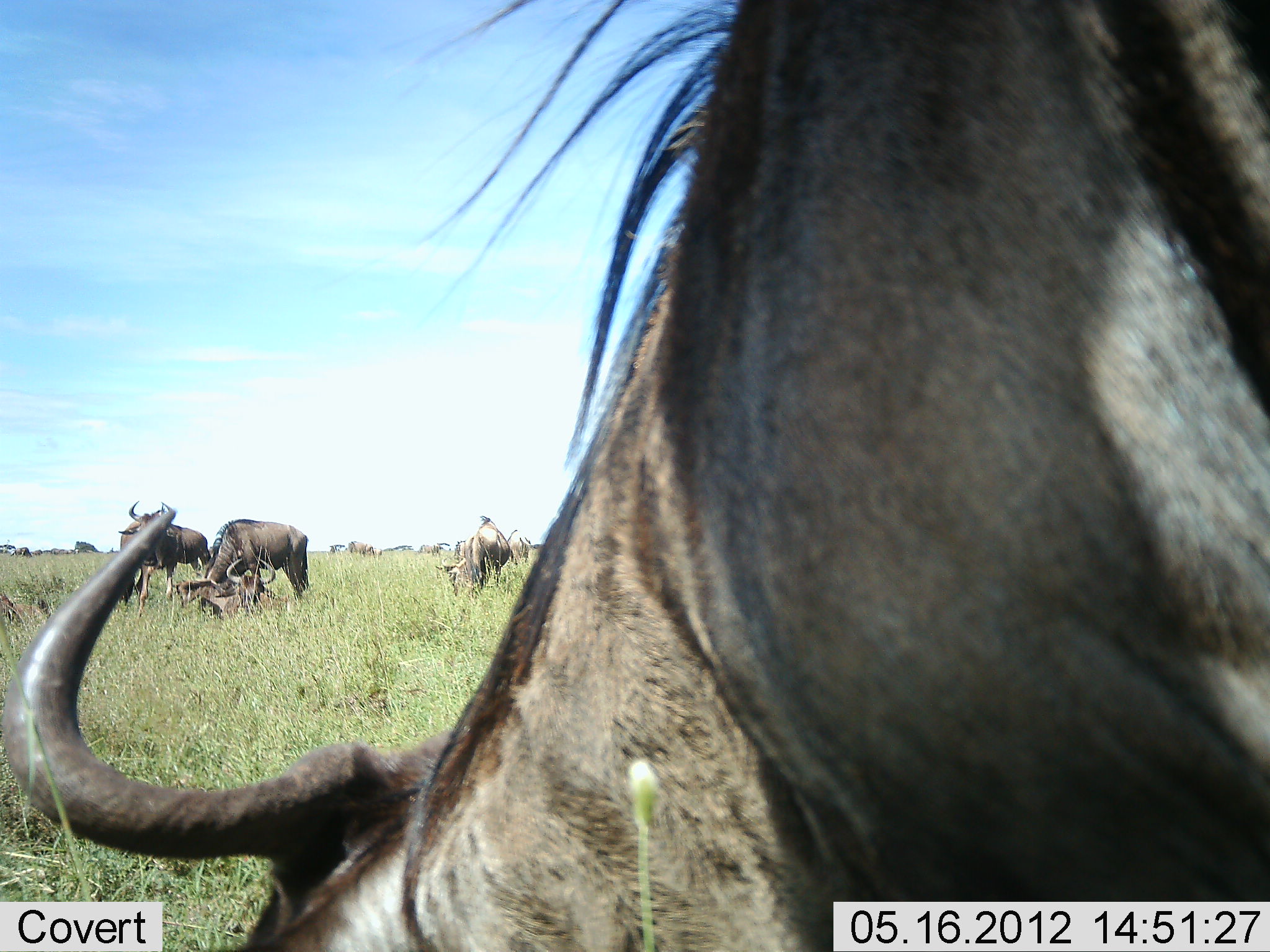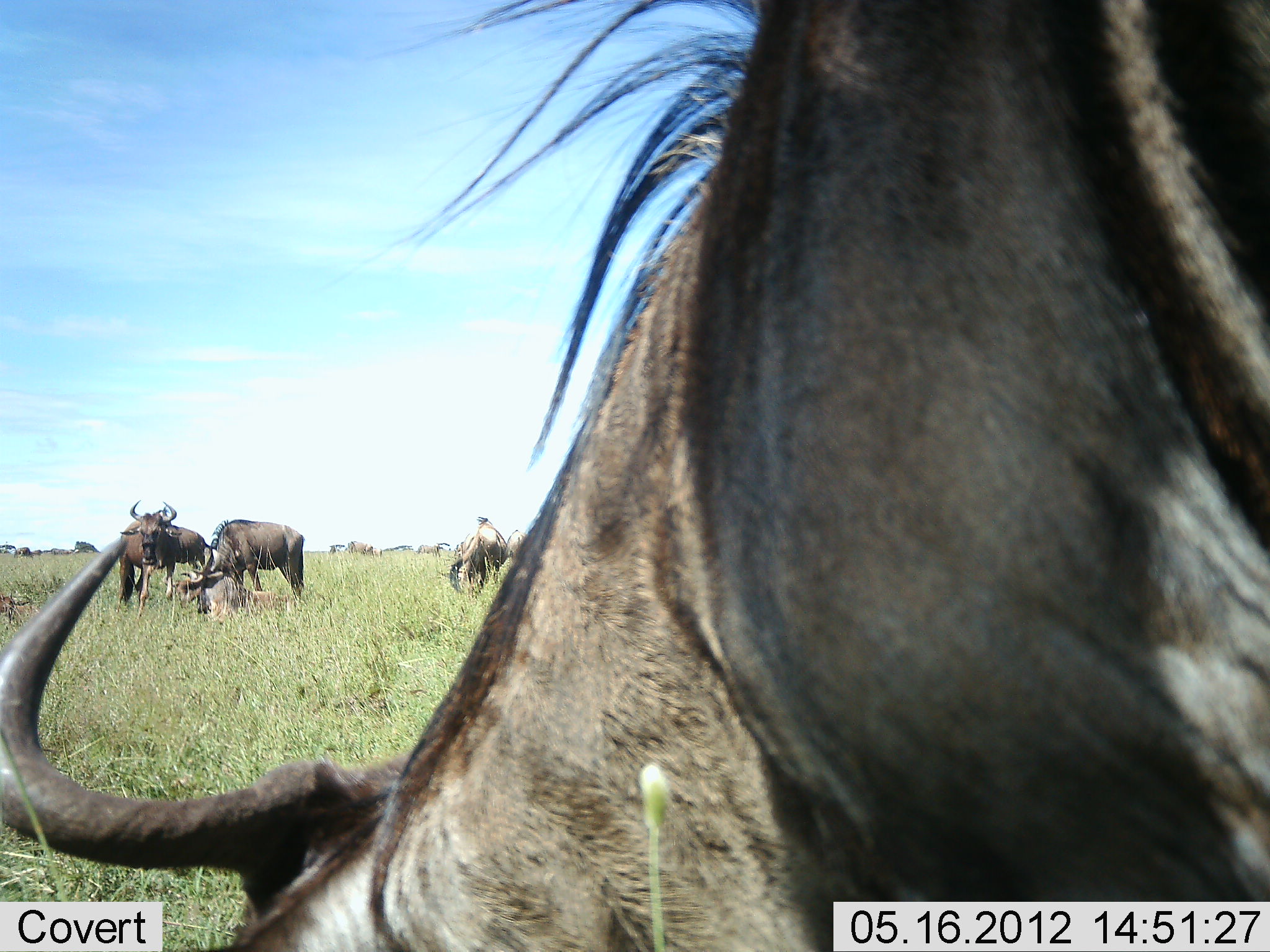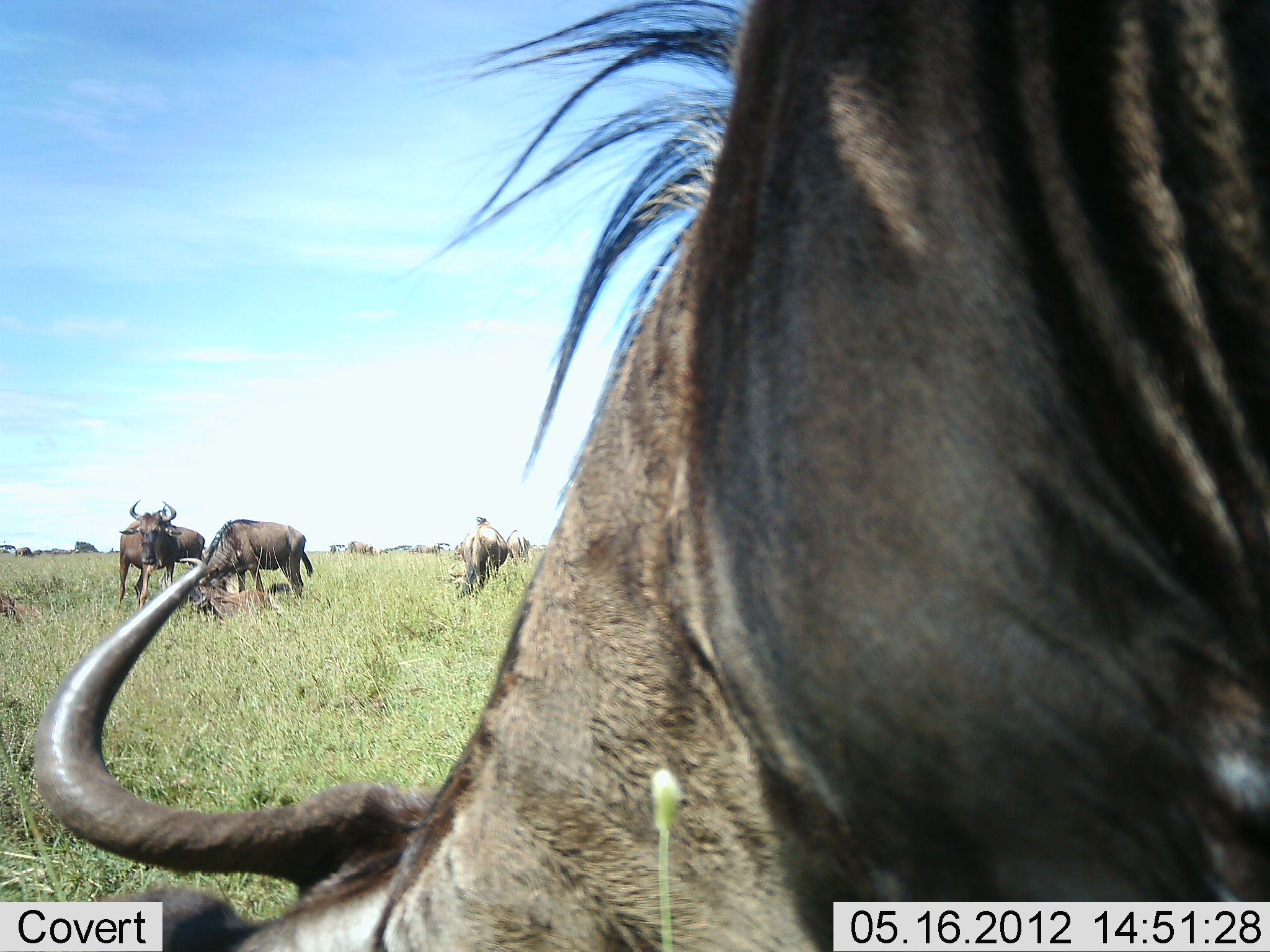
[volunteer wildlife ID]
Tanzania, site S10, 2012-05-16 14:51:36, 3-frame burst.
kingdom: Animalia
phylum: Chordata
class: Mammalia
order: Artiodactyla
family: Bovidae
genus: Connochaetes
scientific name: Connochaetes taurinus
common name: blue wildebeest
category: wildebeest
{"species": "wildebeest (blue wildebeest) (Connochaetes taurinus)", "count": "5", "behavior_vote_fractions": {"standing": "70%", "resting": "40%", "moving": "10%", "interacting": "0%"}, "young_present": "10%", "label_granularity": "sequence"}